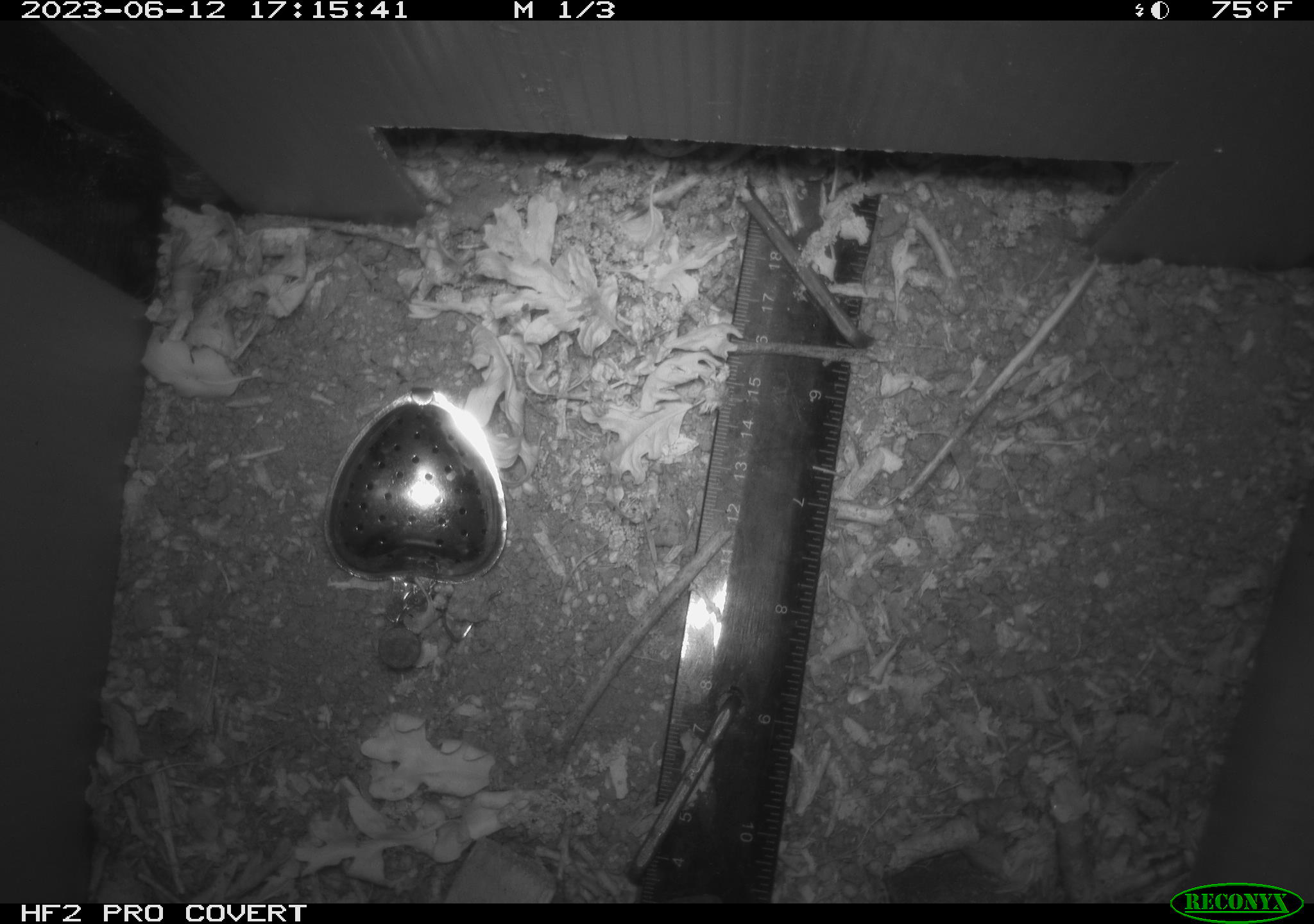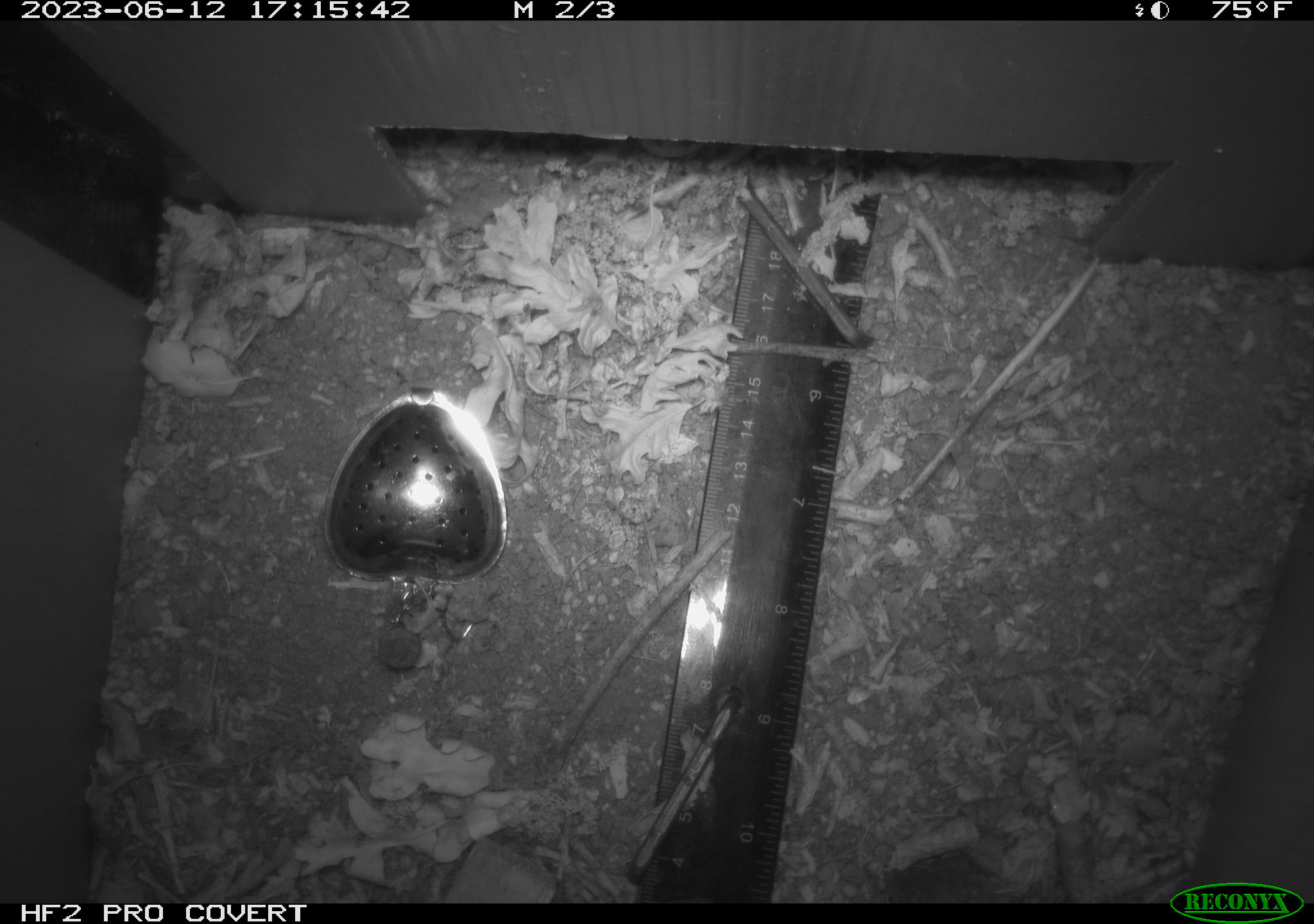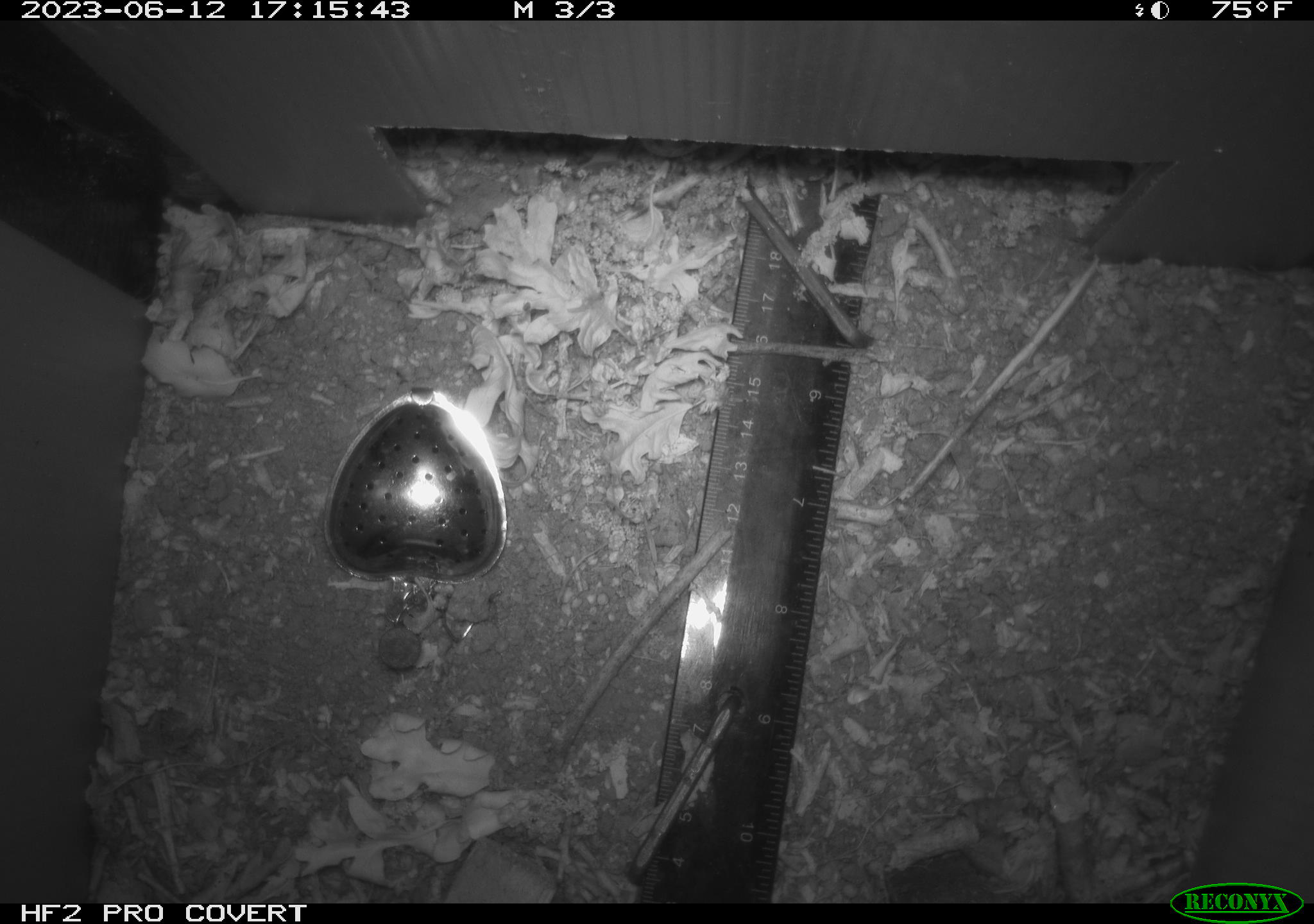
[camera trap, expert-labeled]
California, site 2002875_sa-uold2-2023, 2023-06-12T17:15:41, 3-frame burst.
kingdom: Animalia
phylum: Chordata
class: Reptilia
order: Squamata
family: Anguidae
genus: Elgaria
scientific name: Elgaria multicarinata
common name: southern alligator lizard